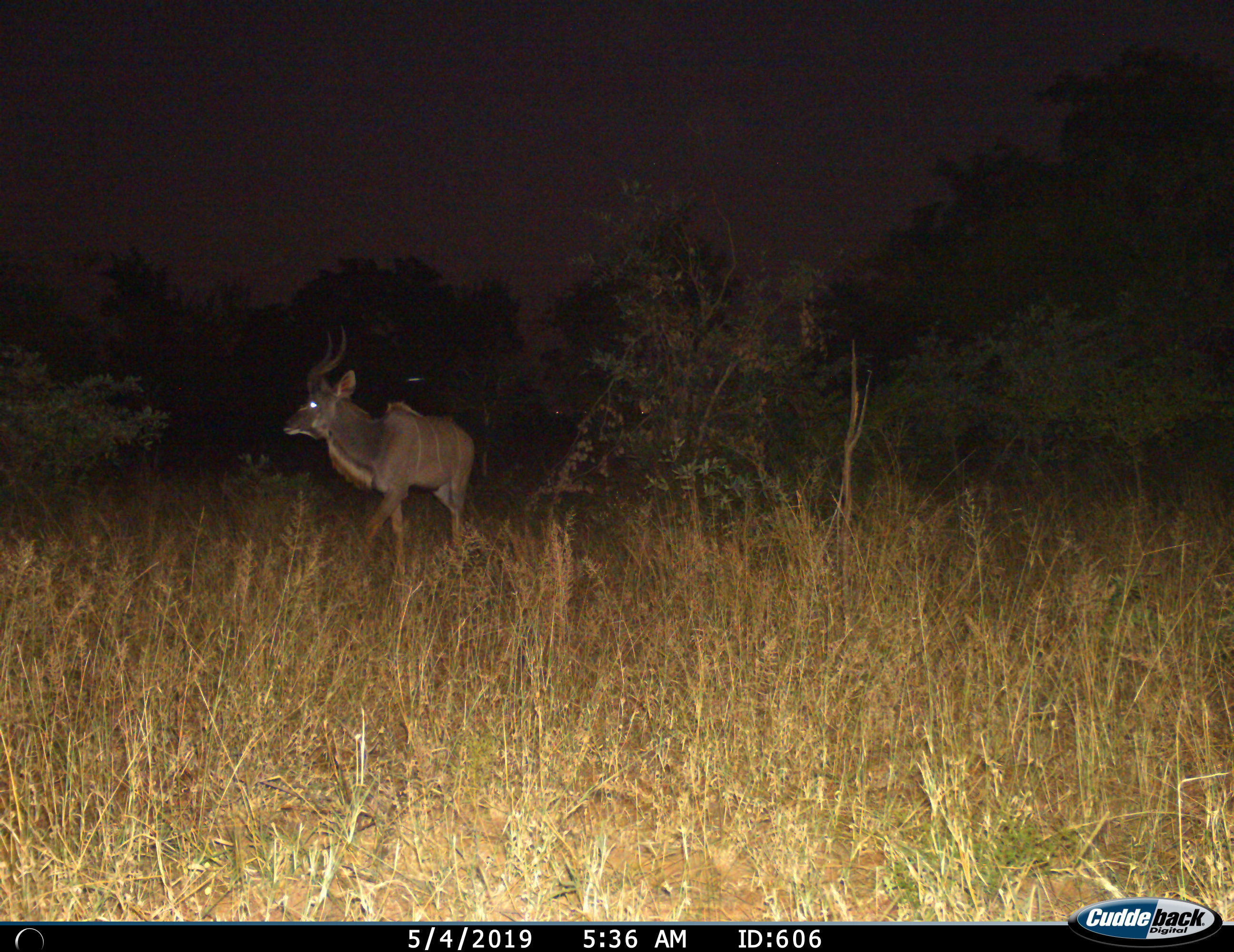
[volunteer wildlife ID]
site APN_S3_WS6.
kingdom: Animalia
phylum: Chordata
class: Mammalia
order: Artiodactyla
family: Bovidae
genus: Tragelaphus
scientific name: Tragelaphus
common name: kudu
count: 1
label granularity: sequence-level